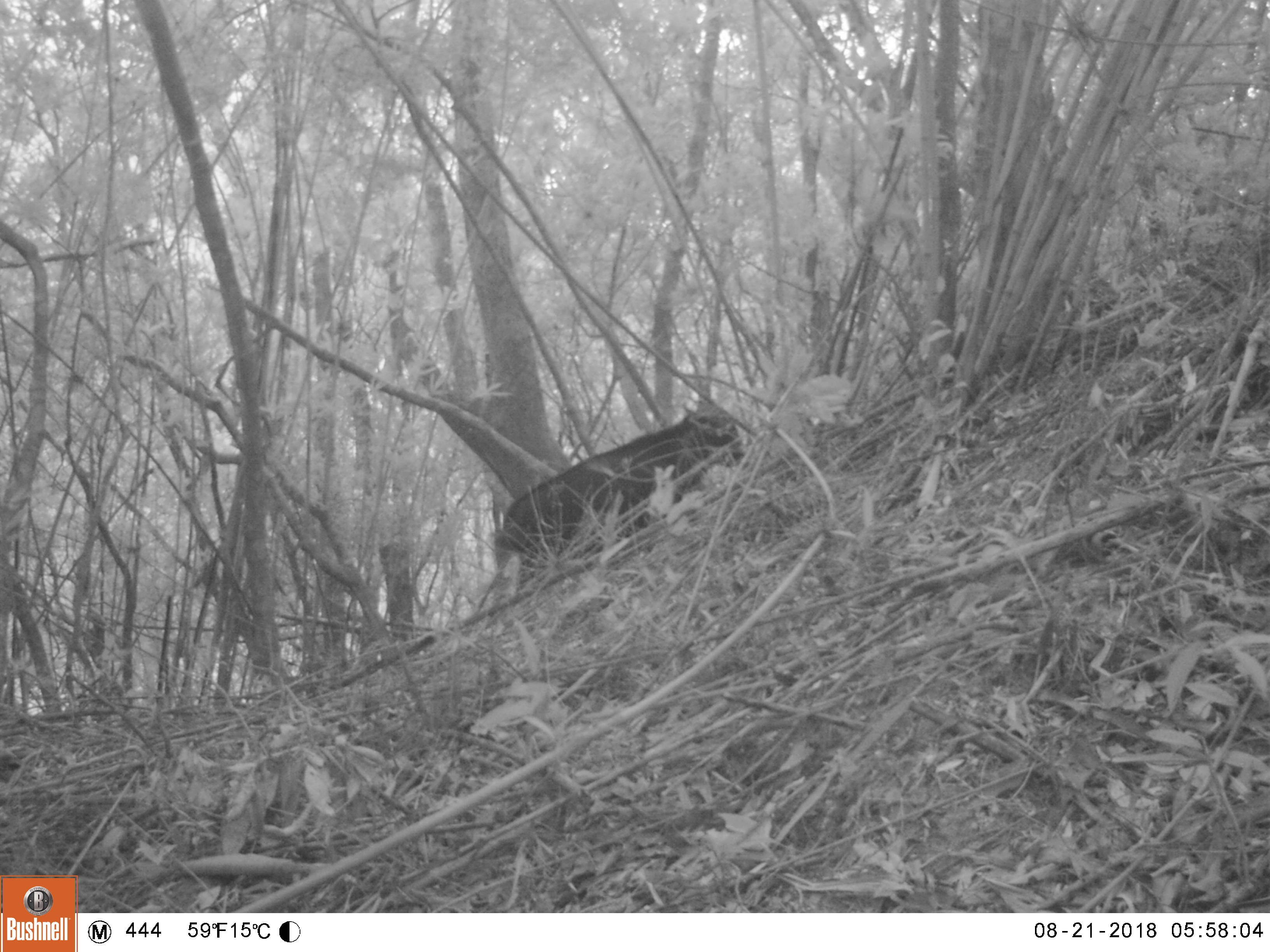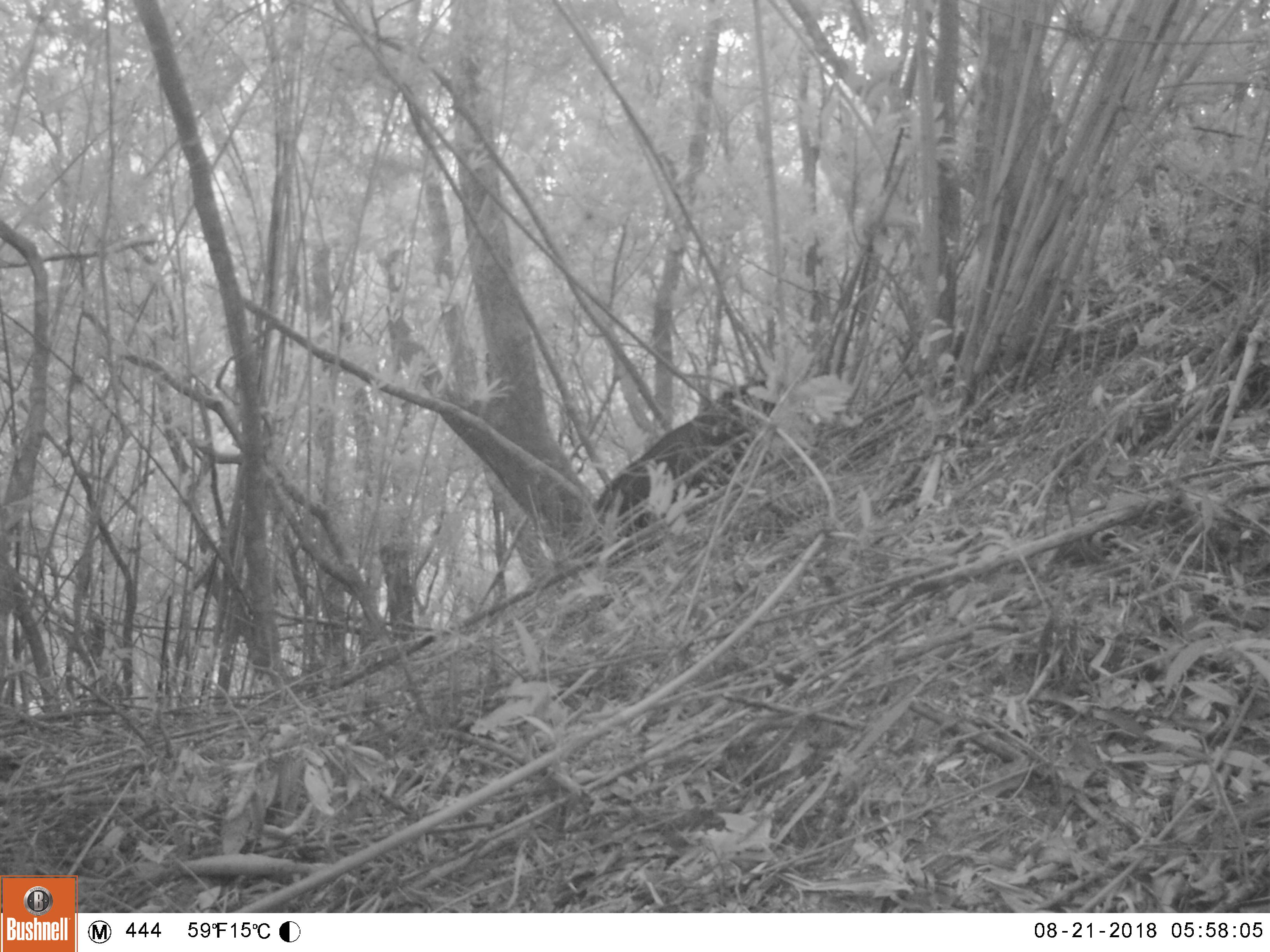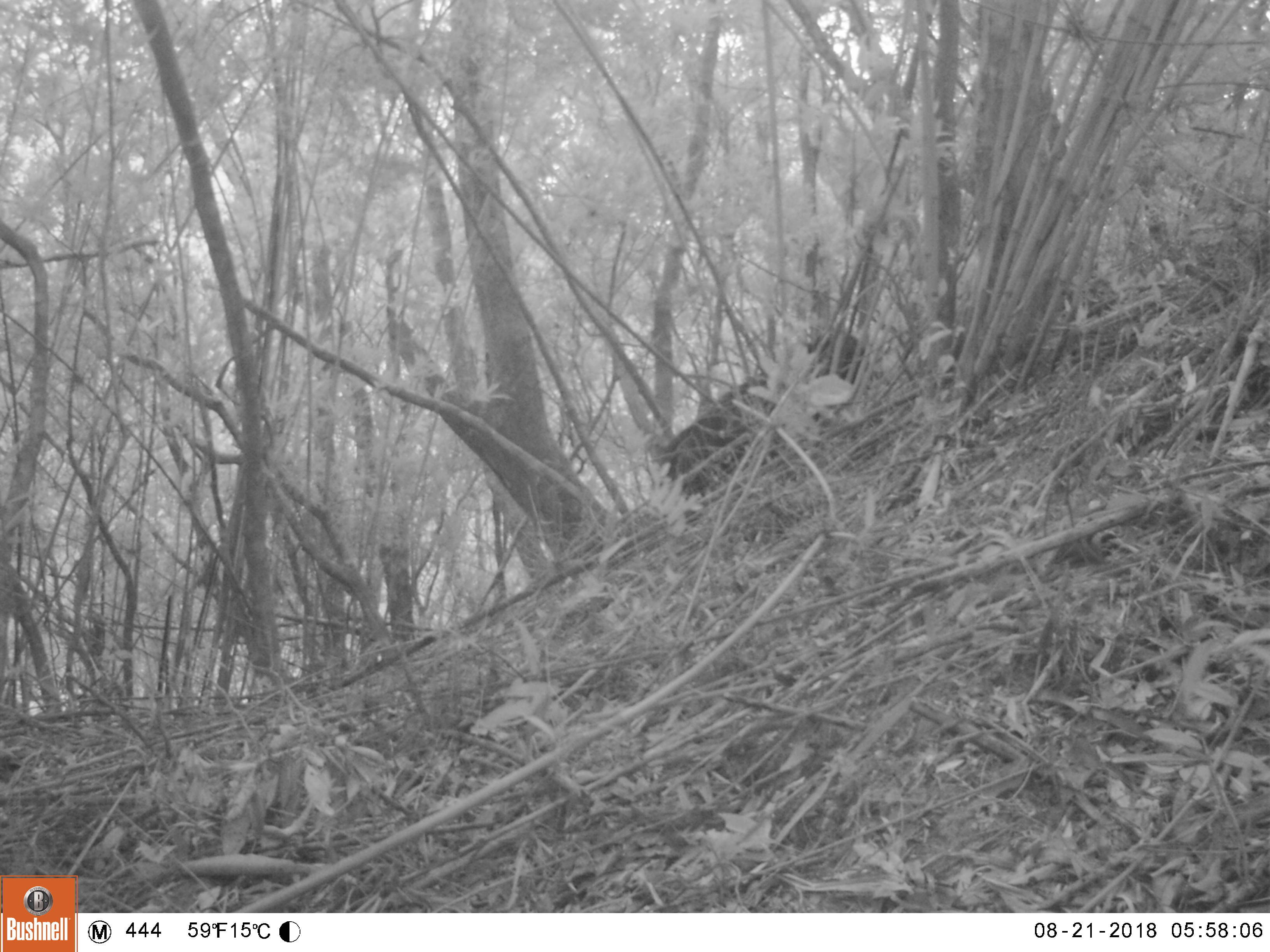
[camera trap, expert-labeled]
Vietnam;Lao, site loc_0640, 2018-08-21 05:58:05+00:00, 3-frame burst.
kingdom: Animalia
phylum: Chordata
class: Mammalia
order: Artiodactyla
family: Bovidae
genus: Capricornis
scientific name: Capricornis sumatraensis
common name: chinese serow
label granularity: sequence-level